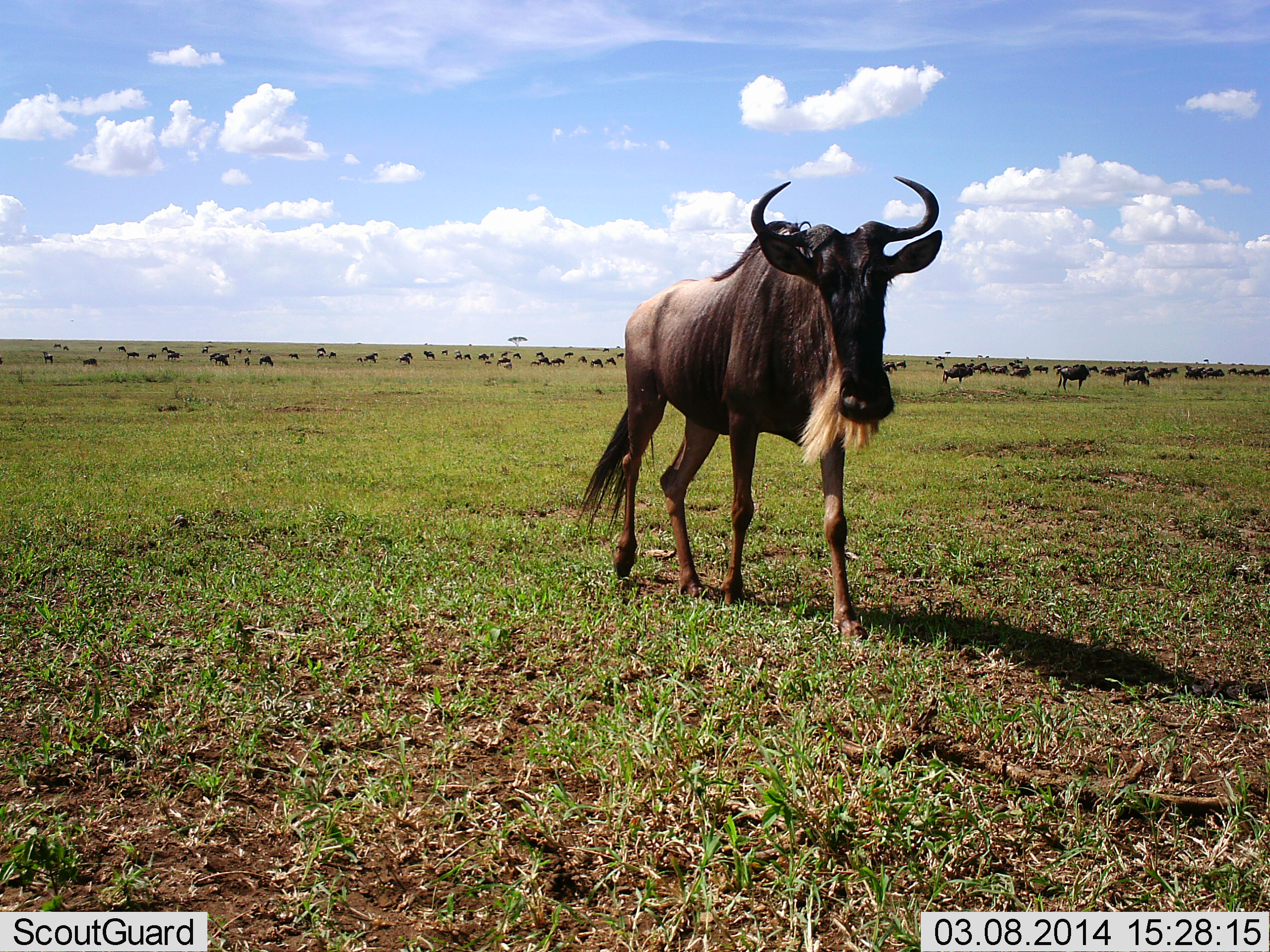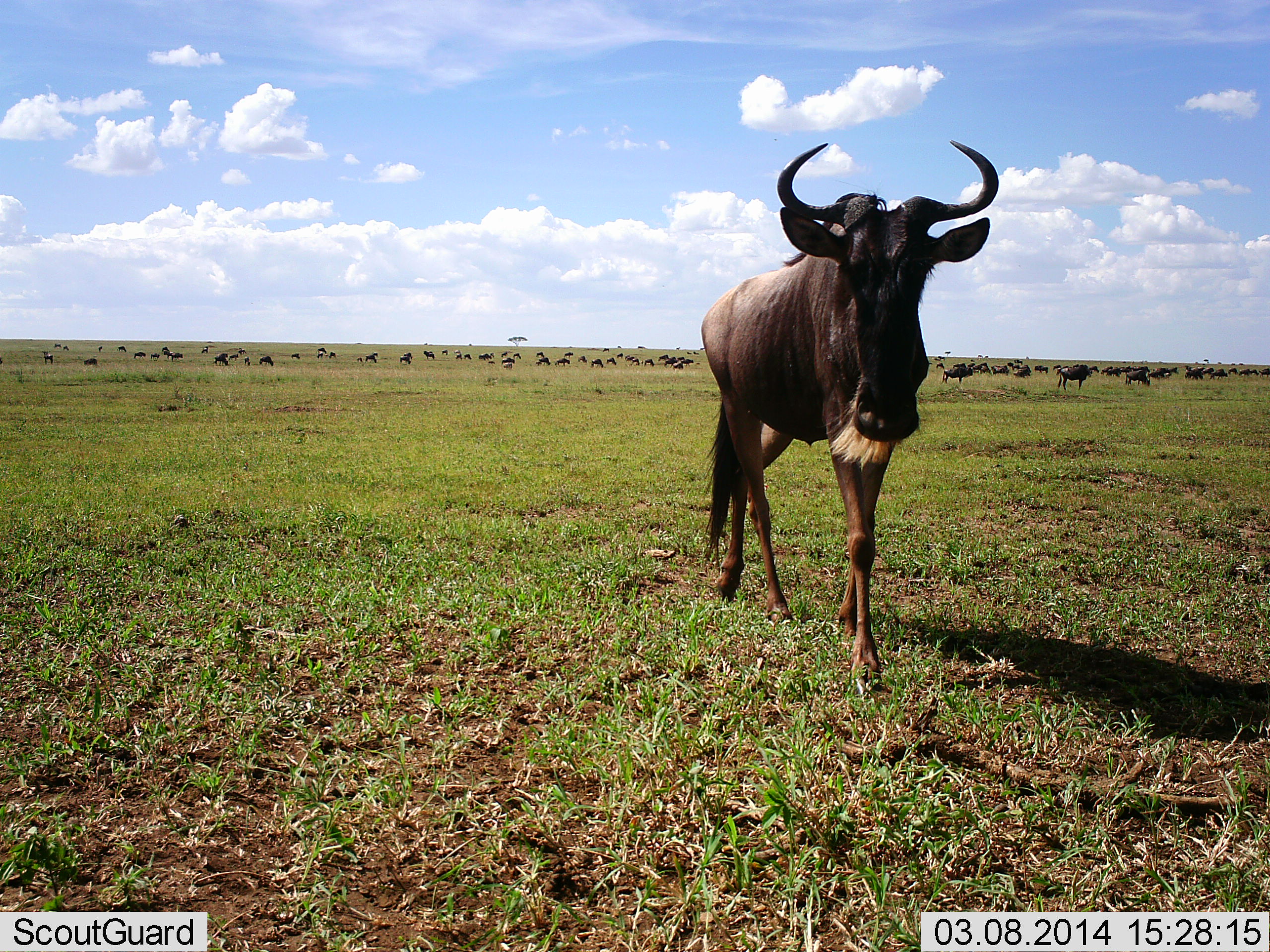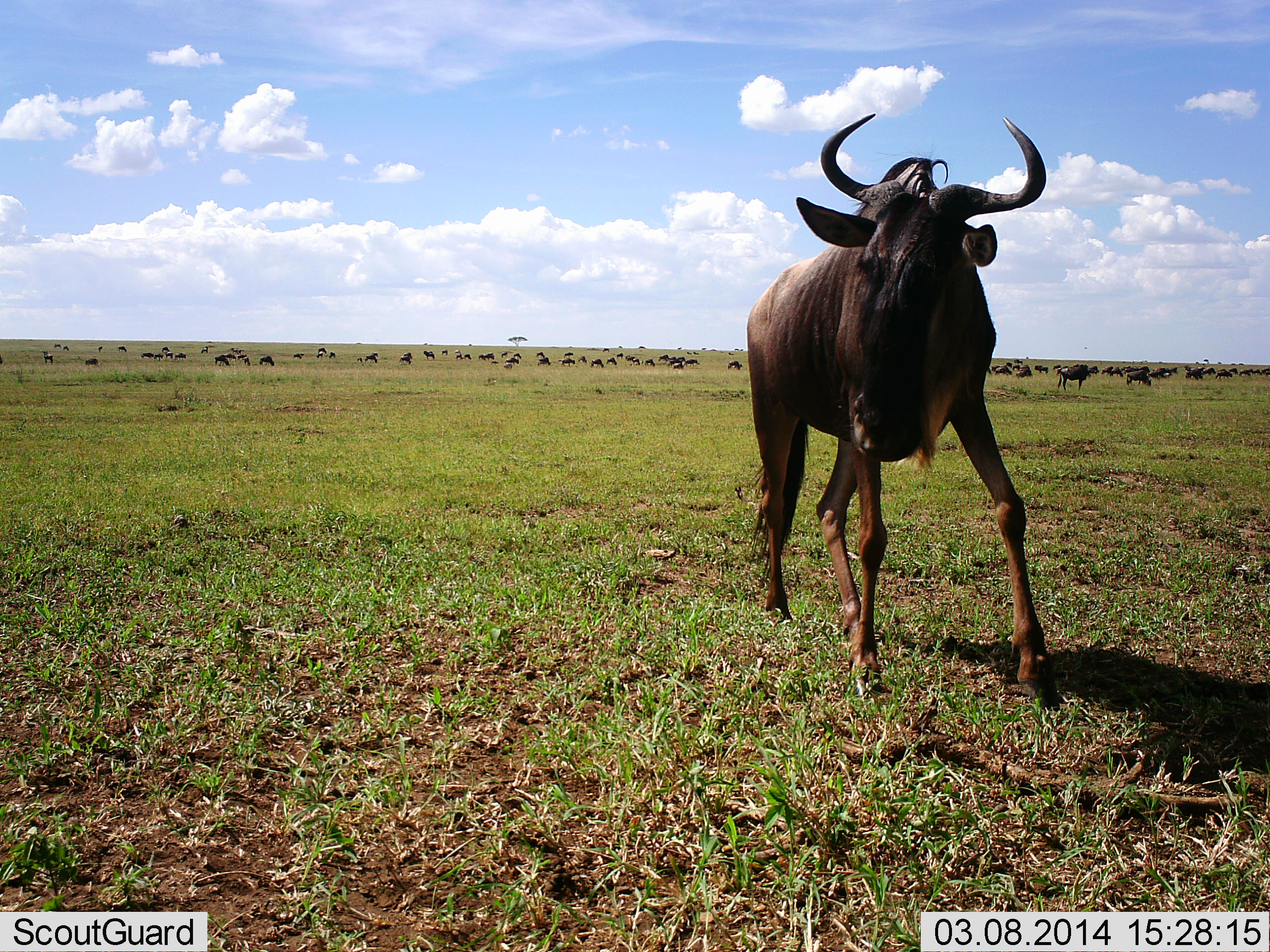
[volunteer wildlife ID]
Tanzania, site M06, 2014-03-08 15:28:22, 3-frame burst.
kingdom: Animalia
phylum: Chordata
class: Mammalia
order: Artiodactyla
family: Bovidae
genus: Connochaetes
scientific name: Connochaetes taurinus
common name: blue wildebeest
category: wildebeest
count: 11-50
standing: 70%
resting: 20%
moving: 90%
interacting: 10%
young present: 10%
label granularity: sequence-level